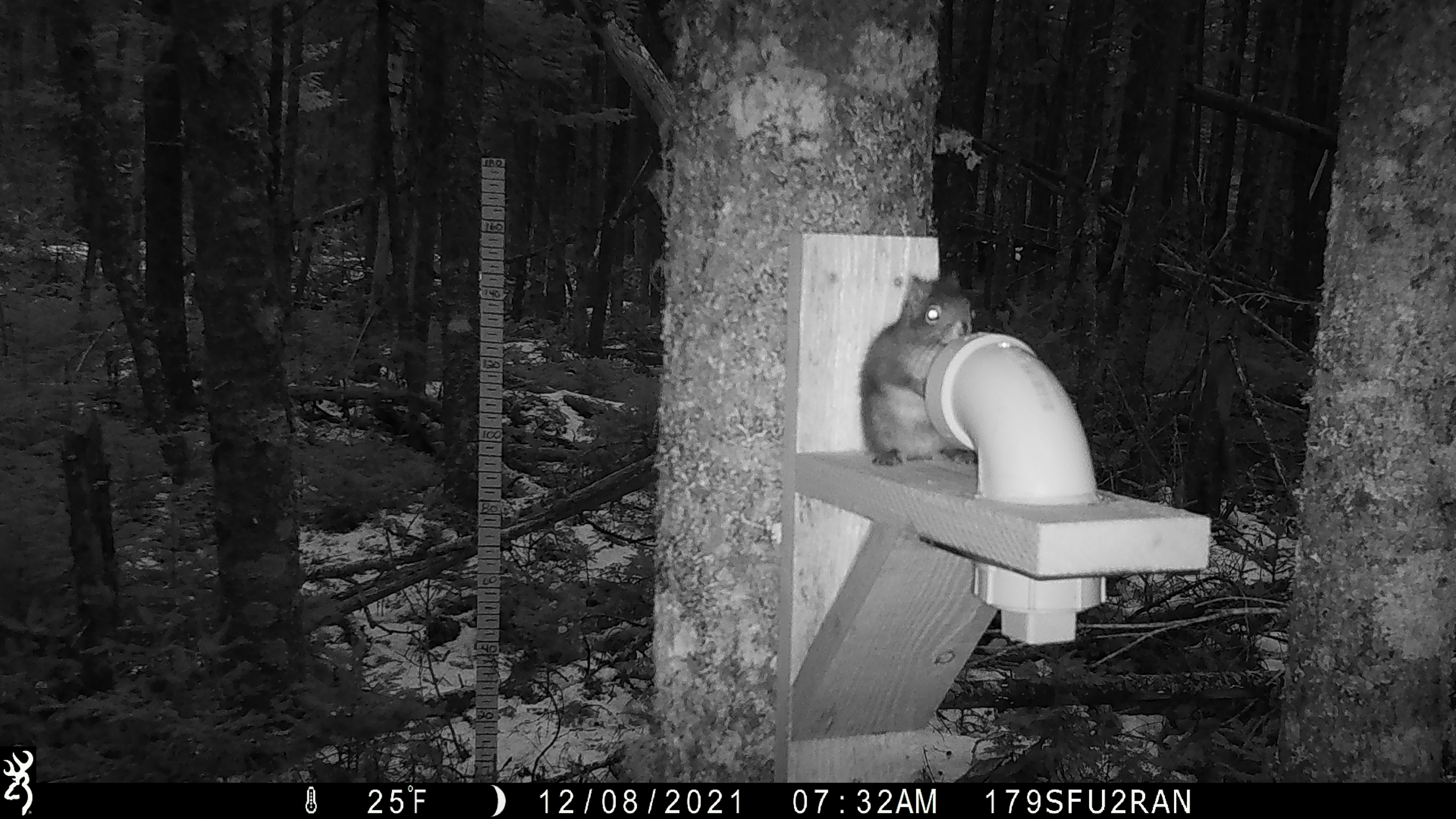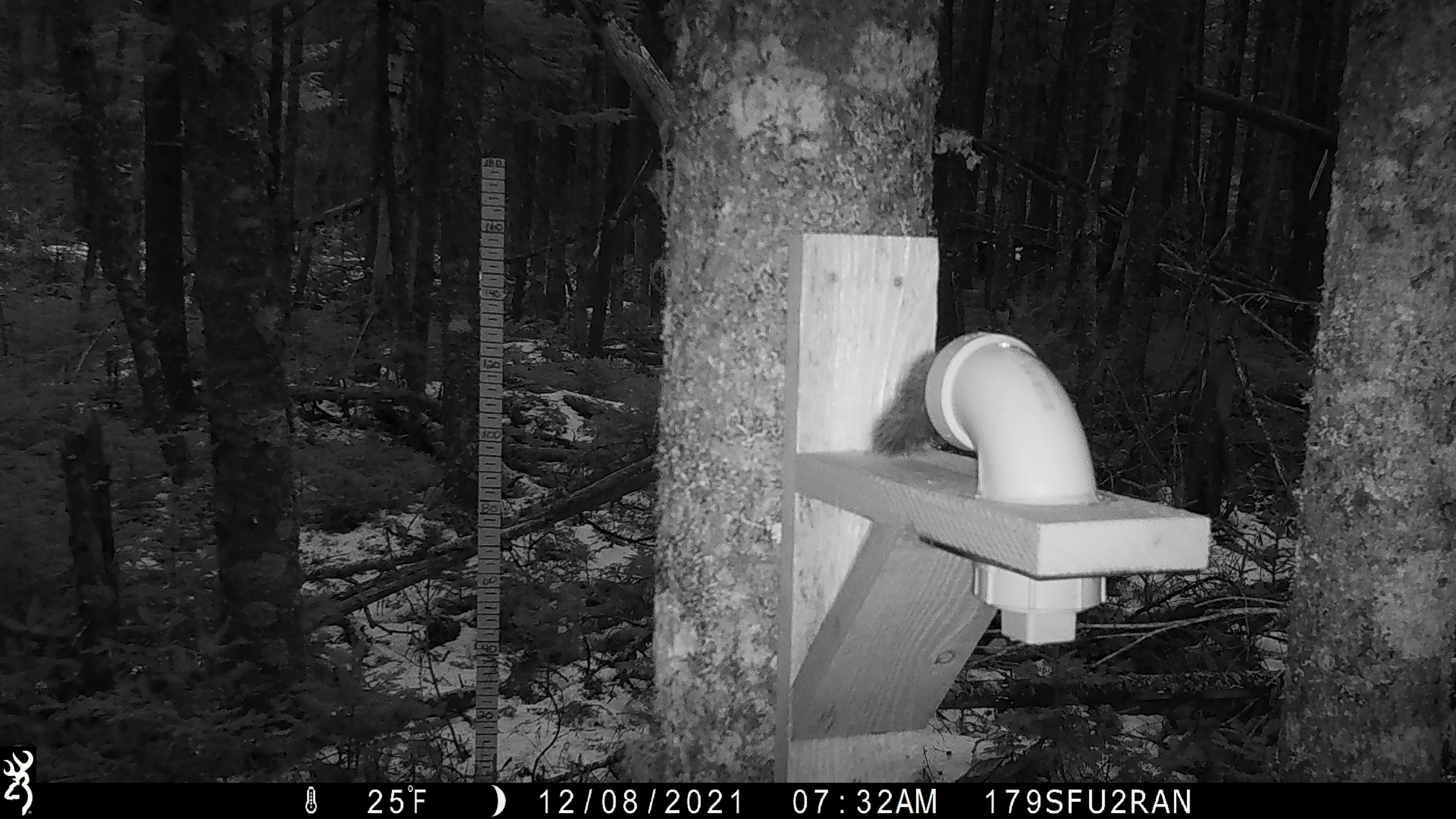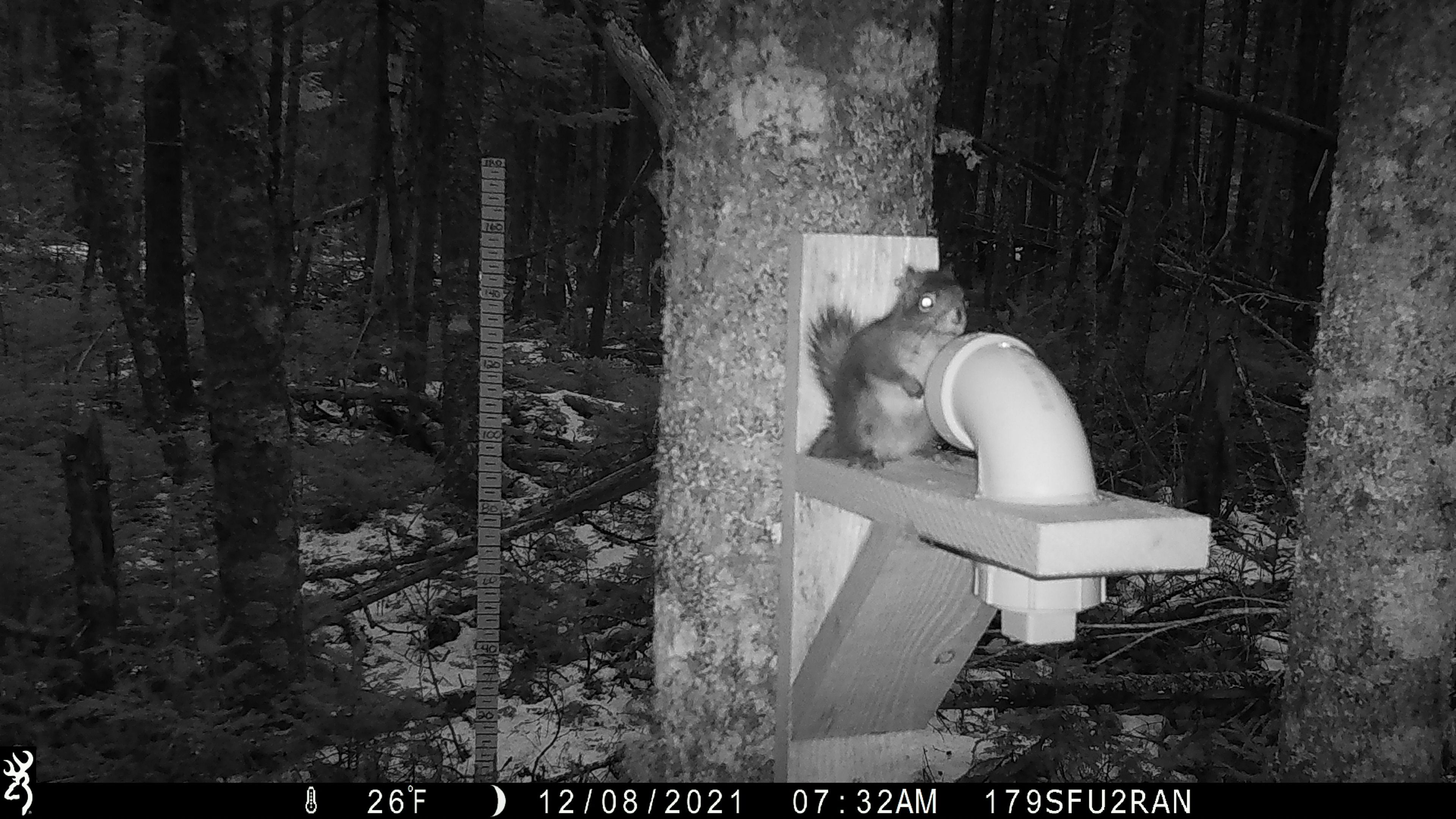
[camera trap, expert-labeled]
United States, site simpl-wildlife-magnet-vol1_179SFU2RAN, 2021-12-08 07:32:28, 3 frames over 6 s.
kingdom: Animalia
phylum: Chordata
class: Mammalia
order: Rodentia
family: Sciuridae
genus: Tamiasciurus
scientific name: Tamiasciurus hudsonicus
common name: red squirrel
Red squirrel (Tamiasciurus hudsonicus).